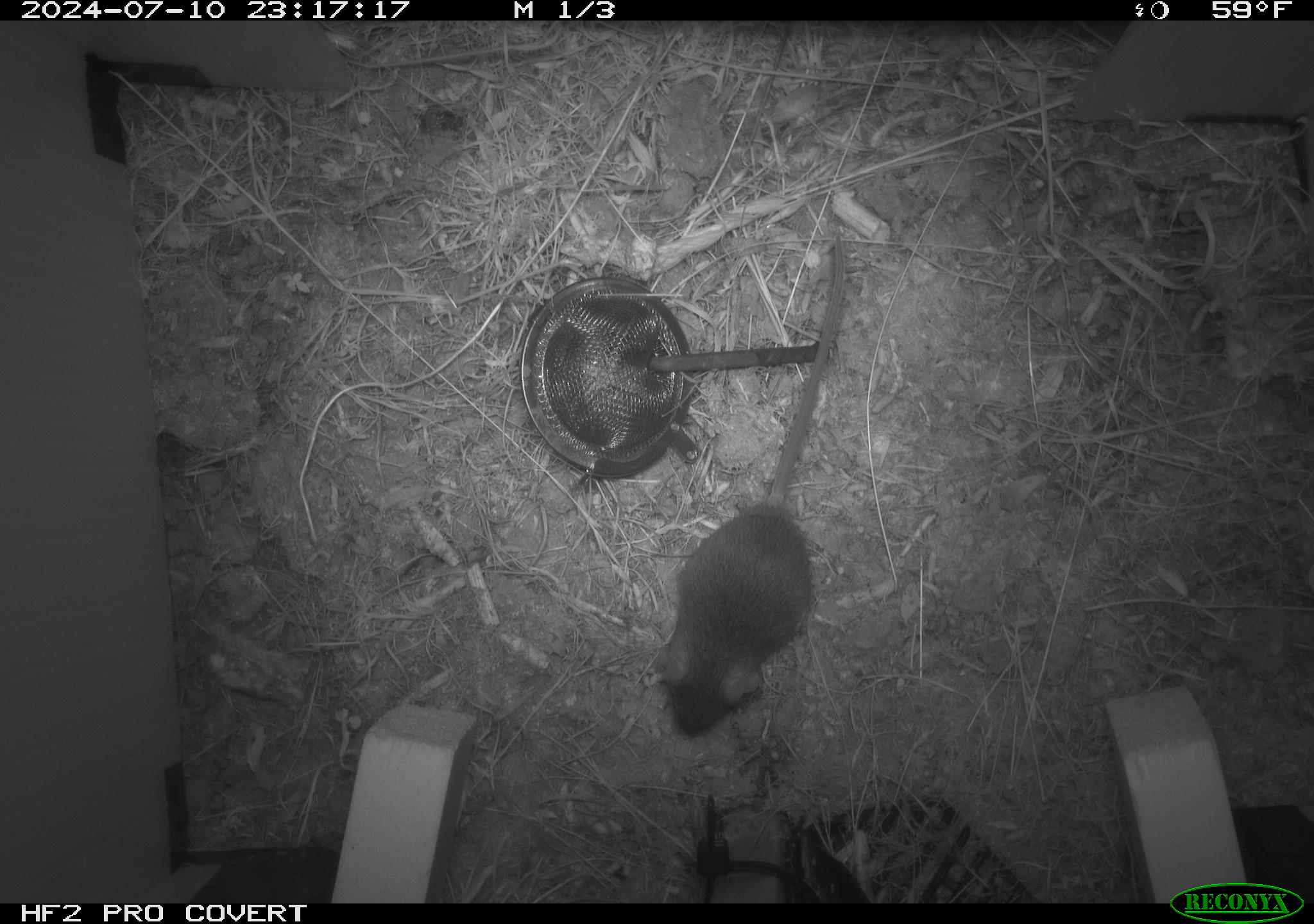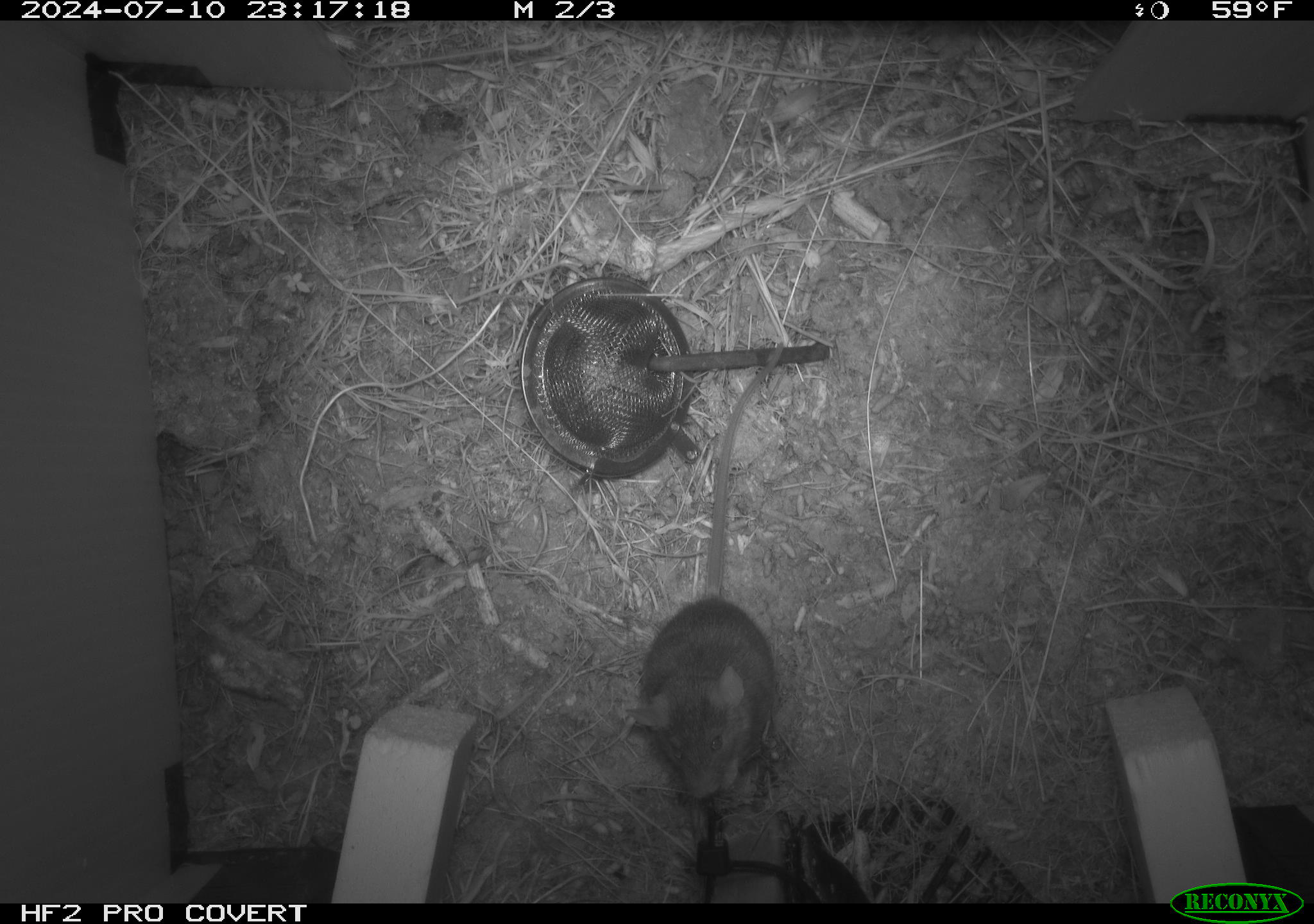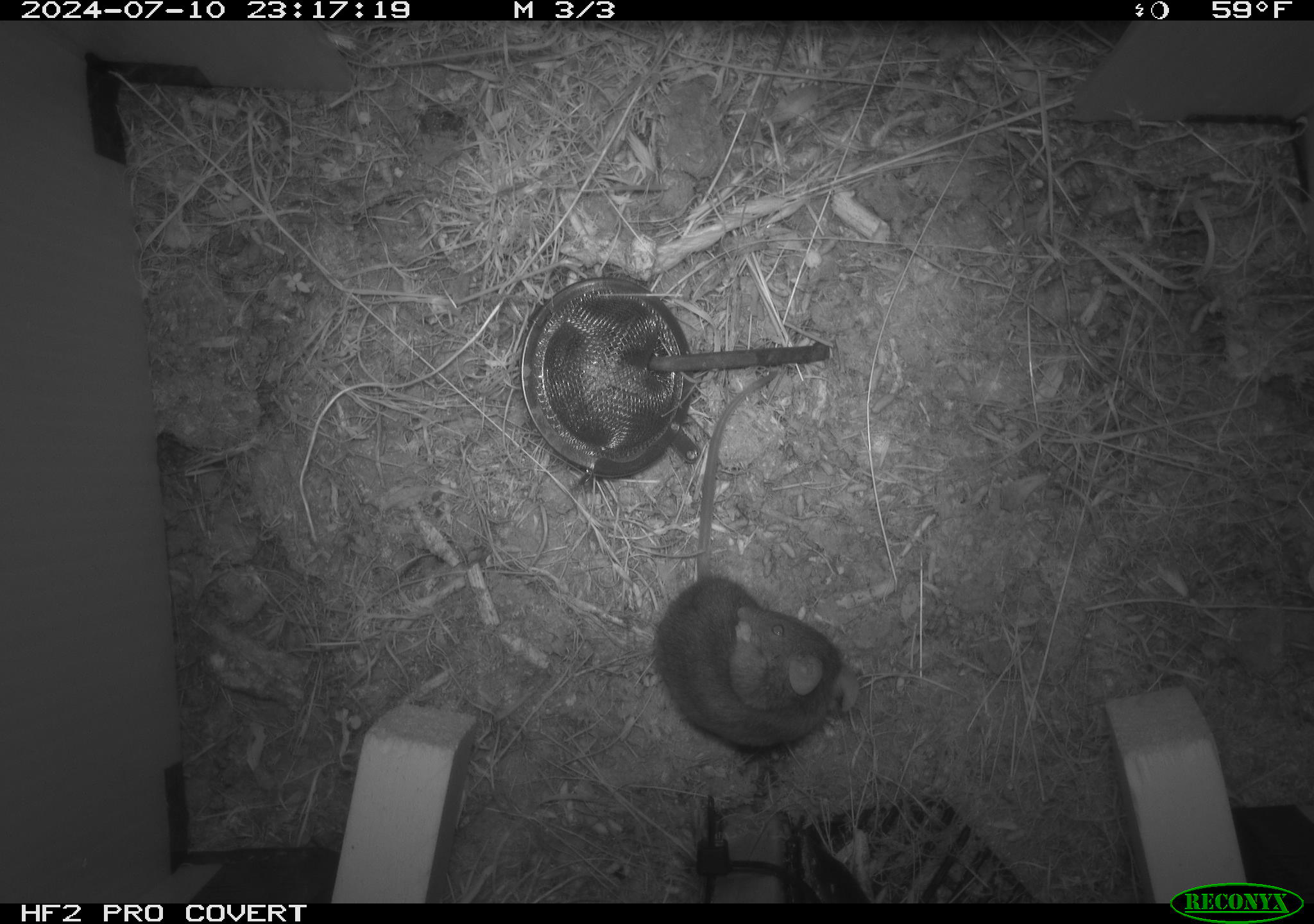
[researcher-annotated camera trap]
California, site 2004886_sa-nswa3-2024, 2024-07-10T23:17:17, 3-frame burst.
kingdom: Animalia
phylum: Chordata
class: Mammalia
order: Rodentia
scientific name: Rodentia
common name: rodent